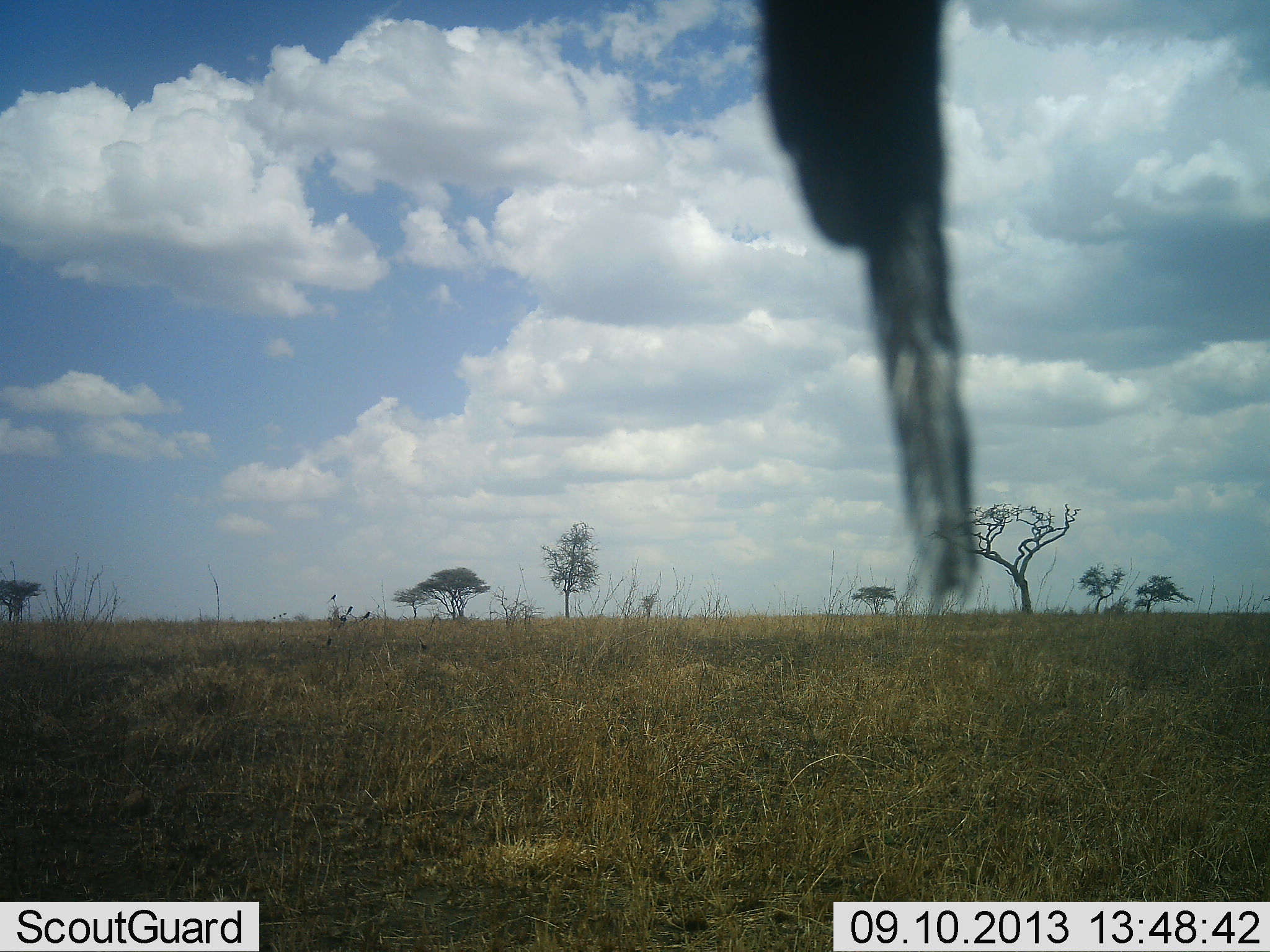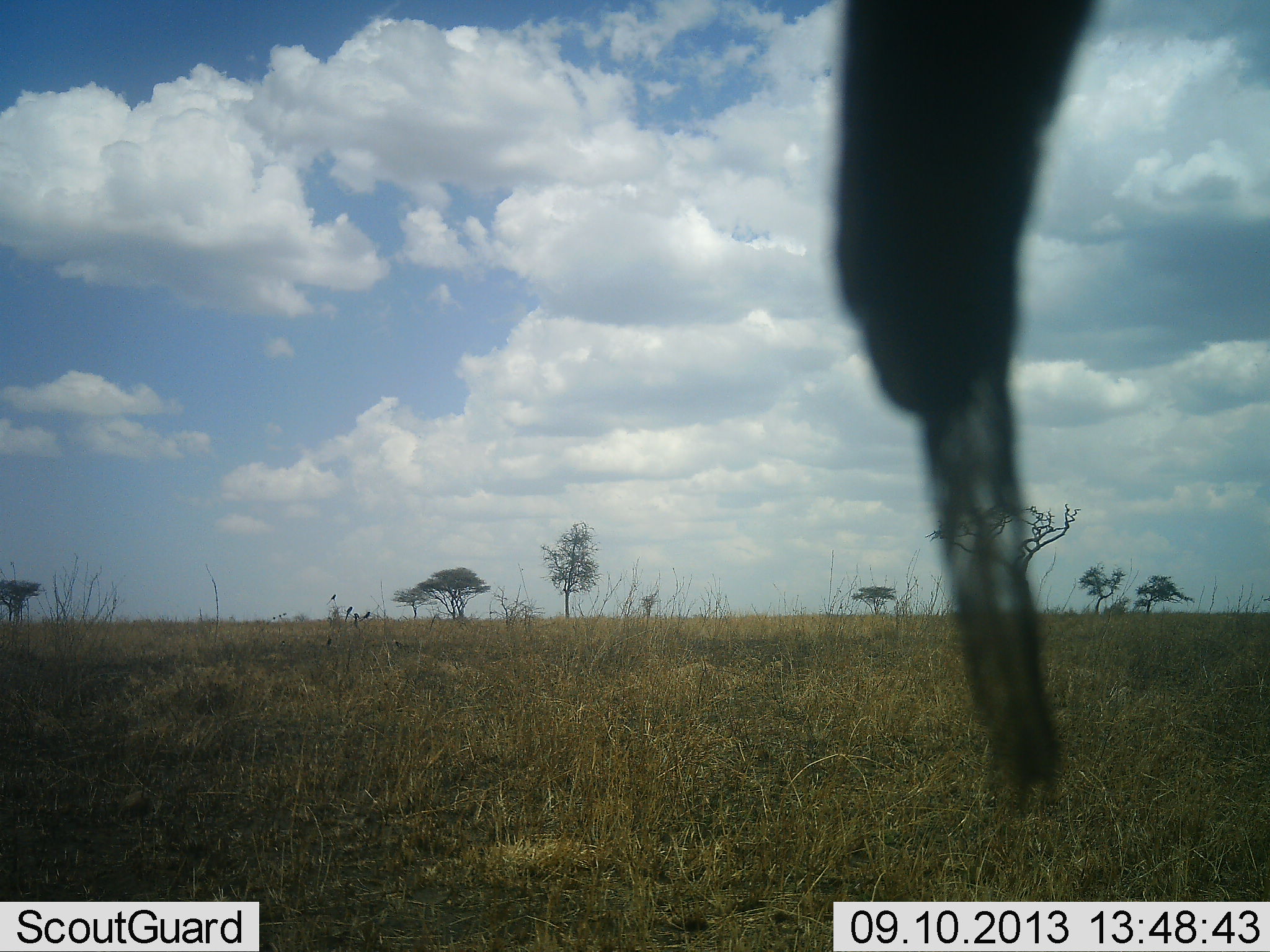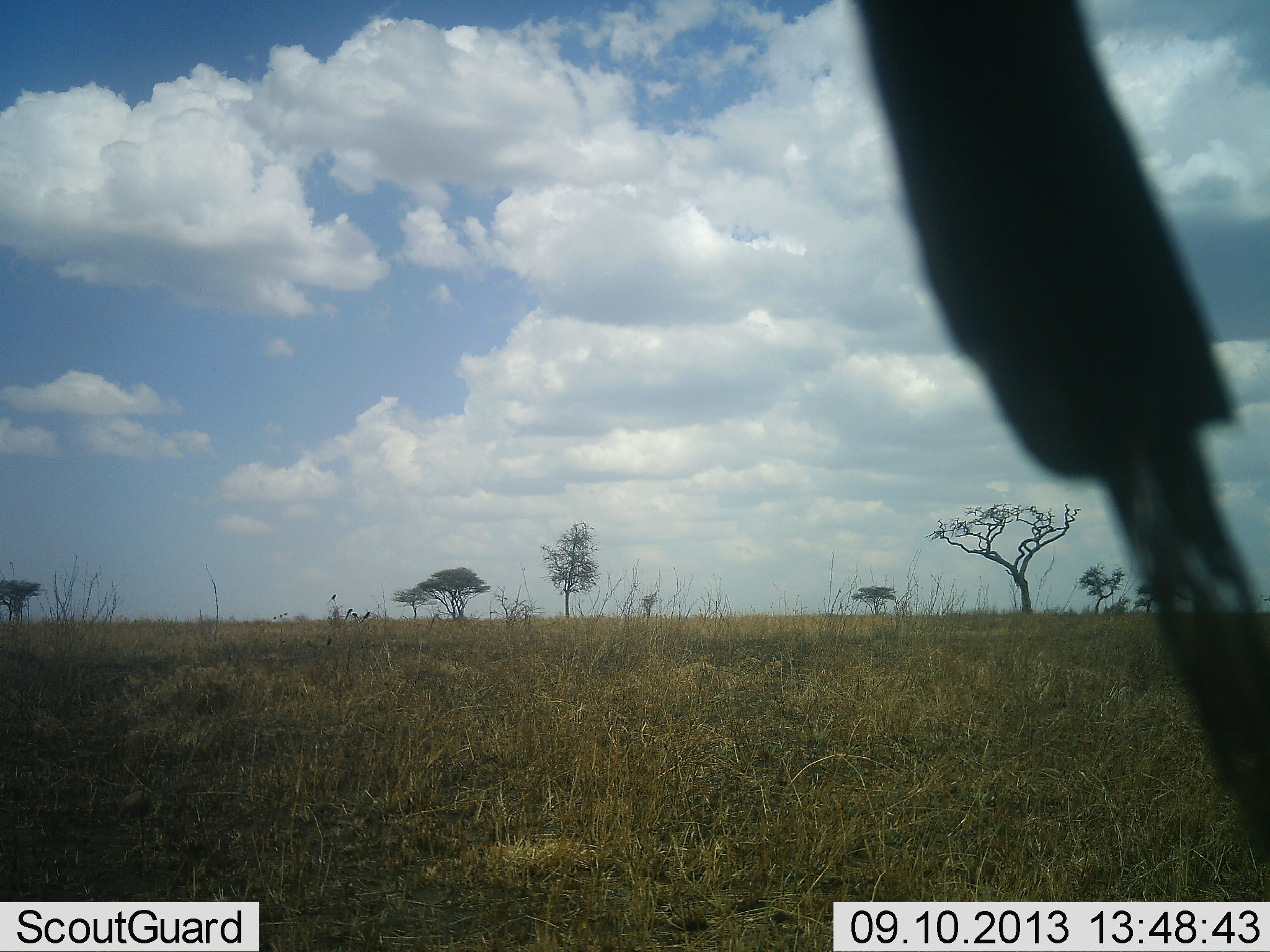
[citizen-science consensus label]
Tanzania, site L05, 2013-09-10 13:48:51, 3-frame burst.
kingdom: Animalia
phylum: Chordata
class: Mammalia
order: Proboscidea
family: Elephantidae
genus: Loxodonta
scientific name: Loxodonta africana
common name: african bush elephant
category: elephant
Elephant (african bush elephant) (Loxodonta africana), count 1. Behavior (volunteer vote fractions): standing 83%, resting 0%, moving 0%, interacting 0%. Young present (vote fraction): 0%. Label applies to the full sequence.